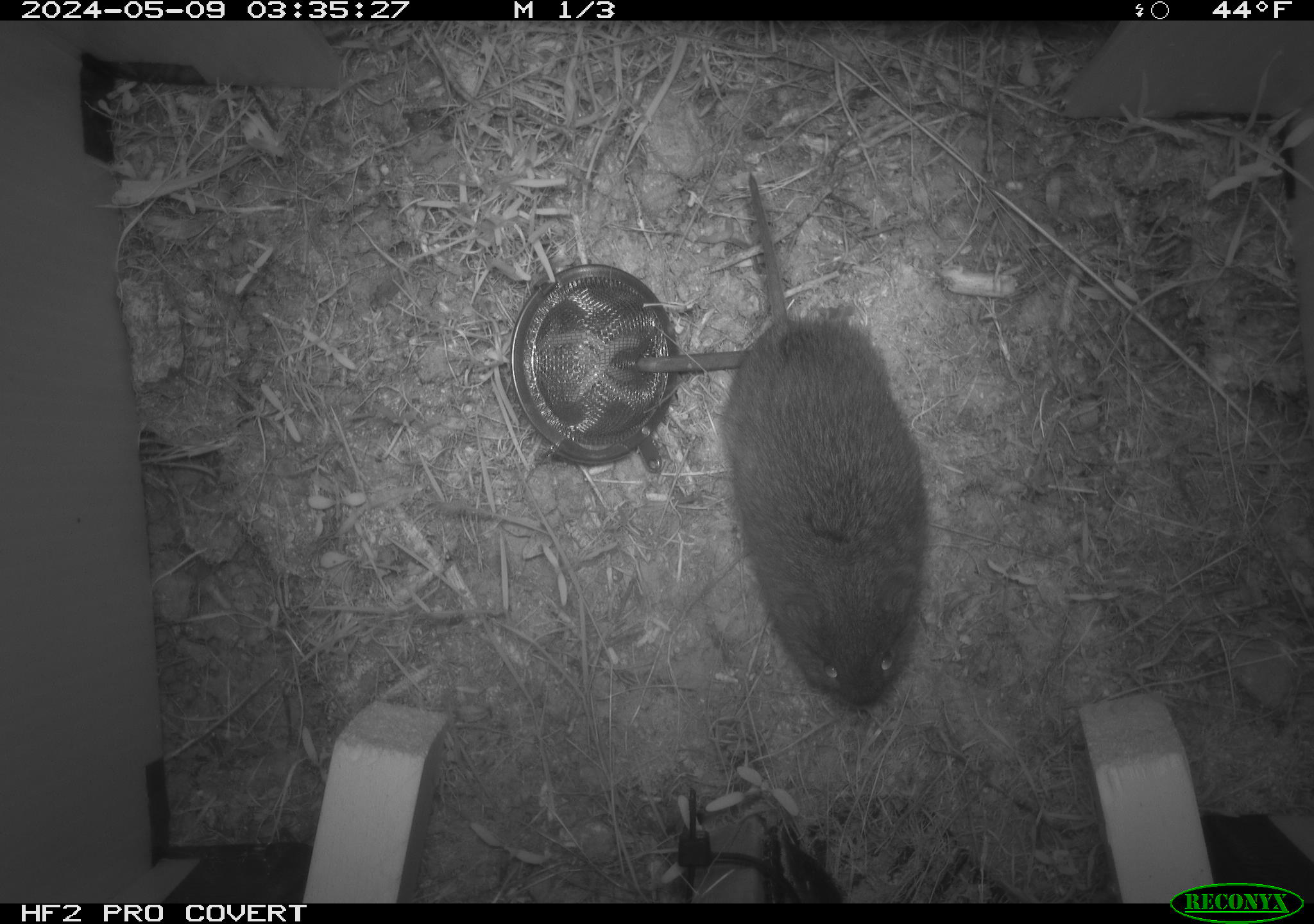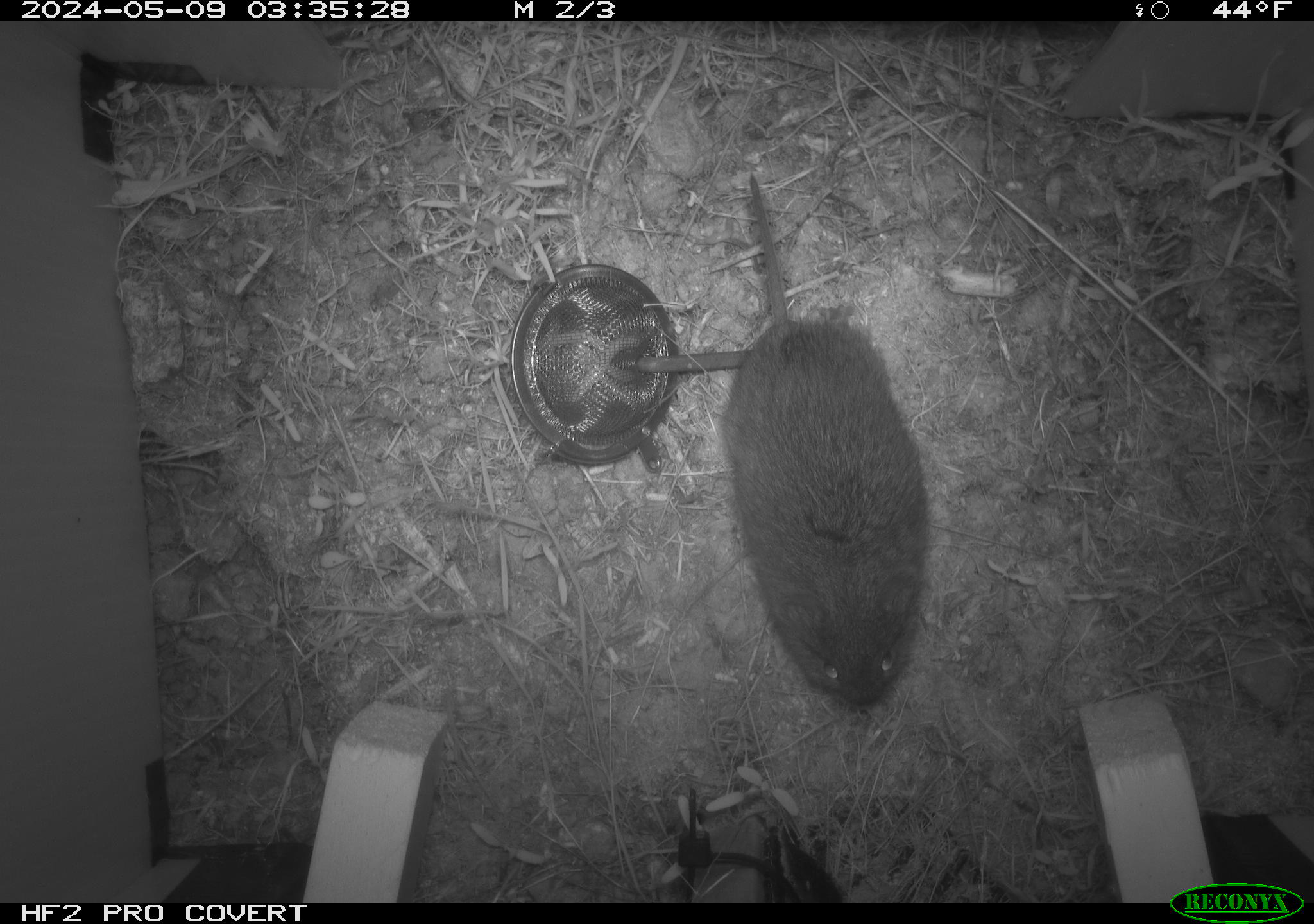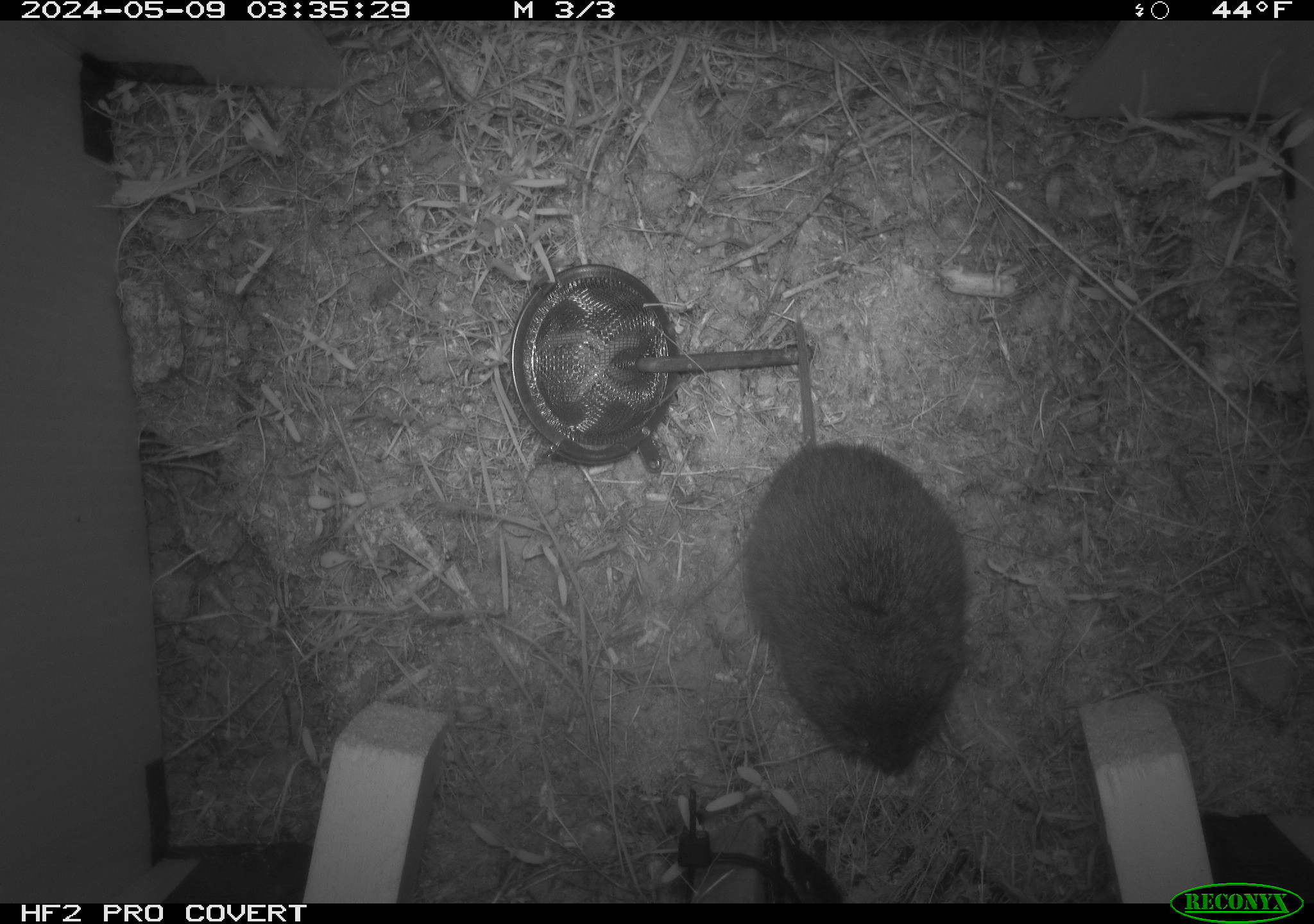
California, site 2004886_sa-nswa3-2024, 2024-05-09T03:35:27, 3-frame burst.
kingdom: Animalia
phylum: Chordata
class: Mammalia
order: Rodentia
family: Cricetidae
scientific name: Arvicolinae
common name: voles, lemmings, and muskrats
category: arvicolinae subfamily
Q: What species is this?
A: Arvicolinae subfamily (voles, lemmings, and muskrats) (Arvicolinae).